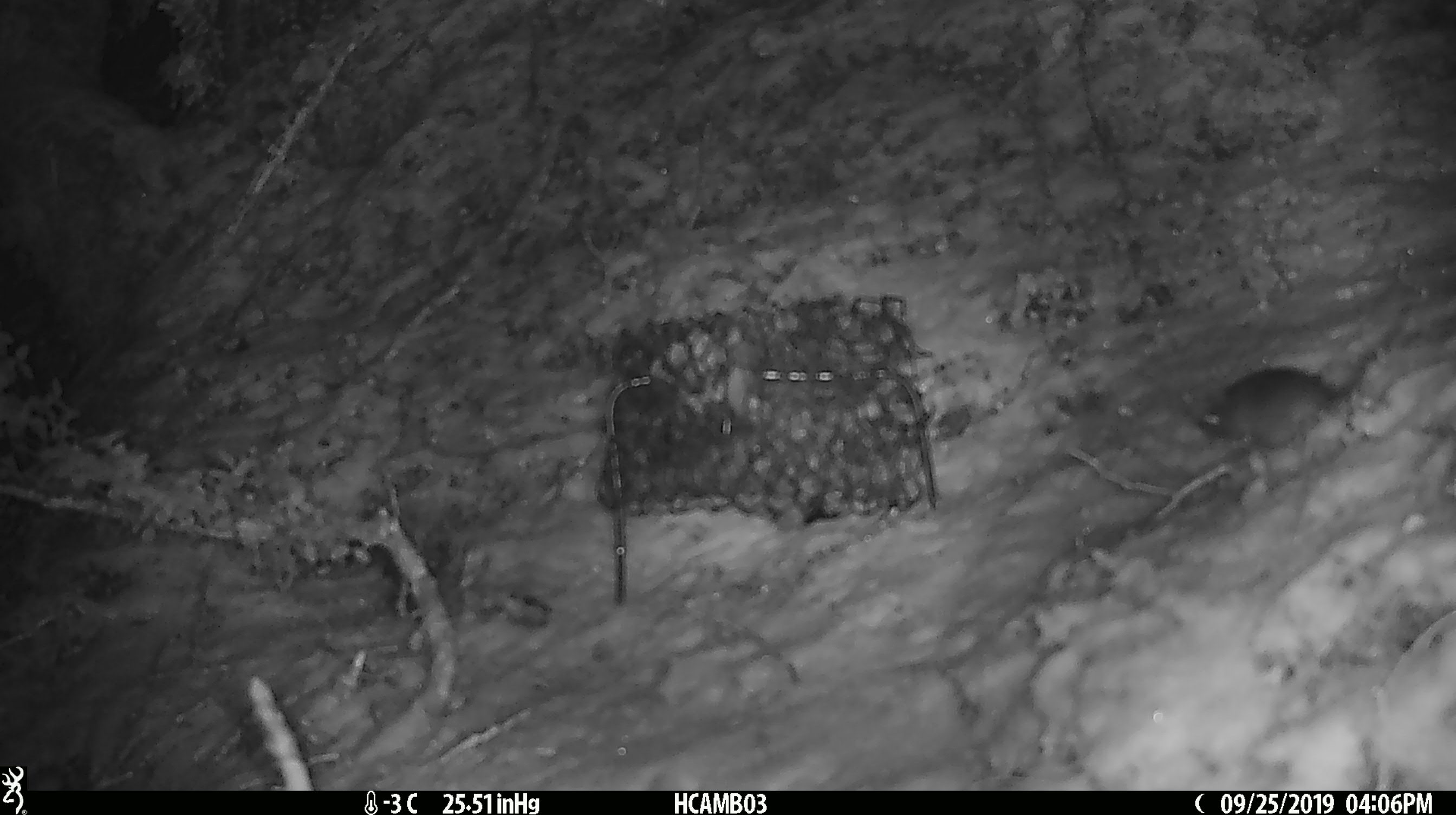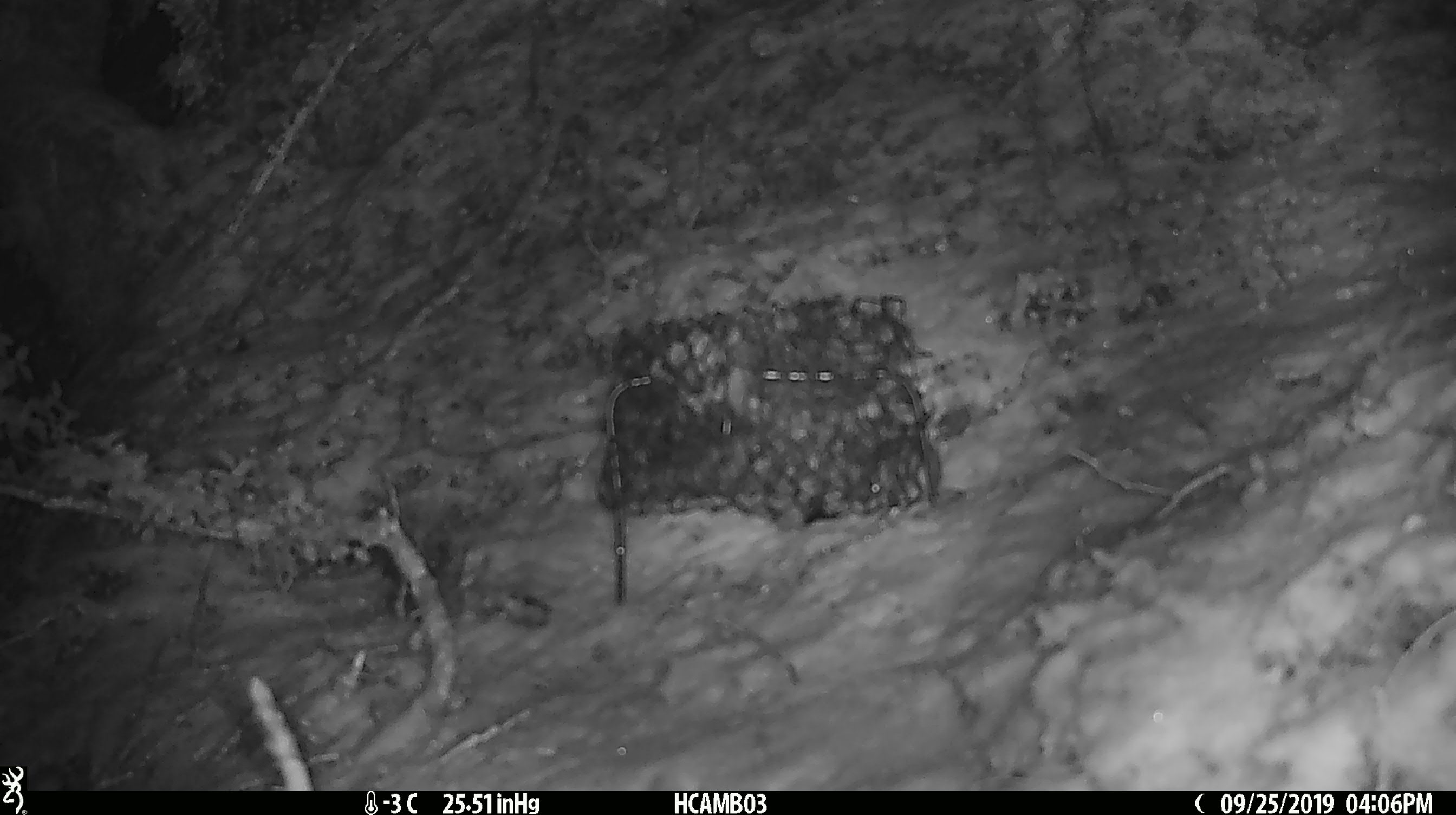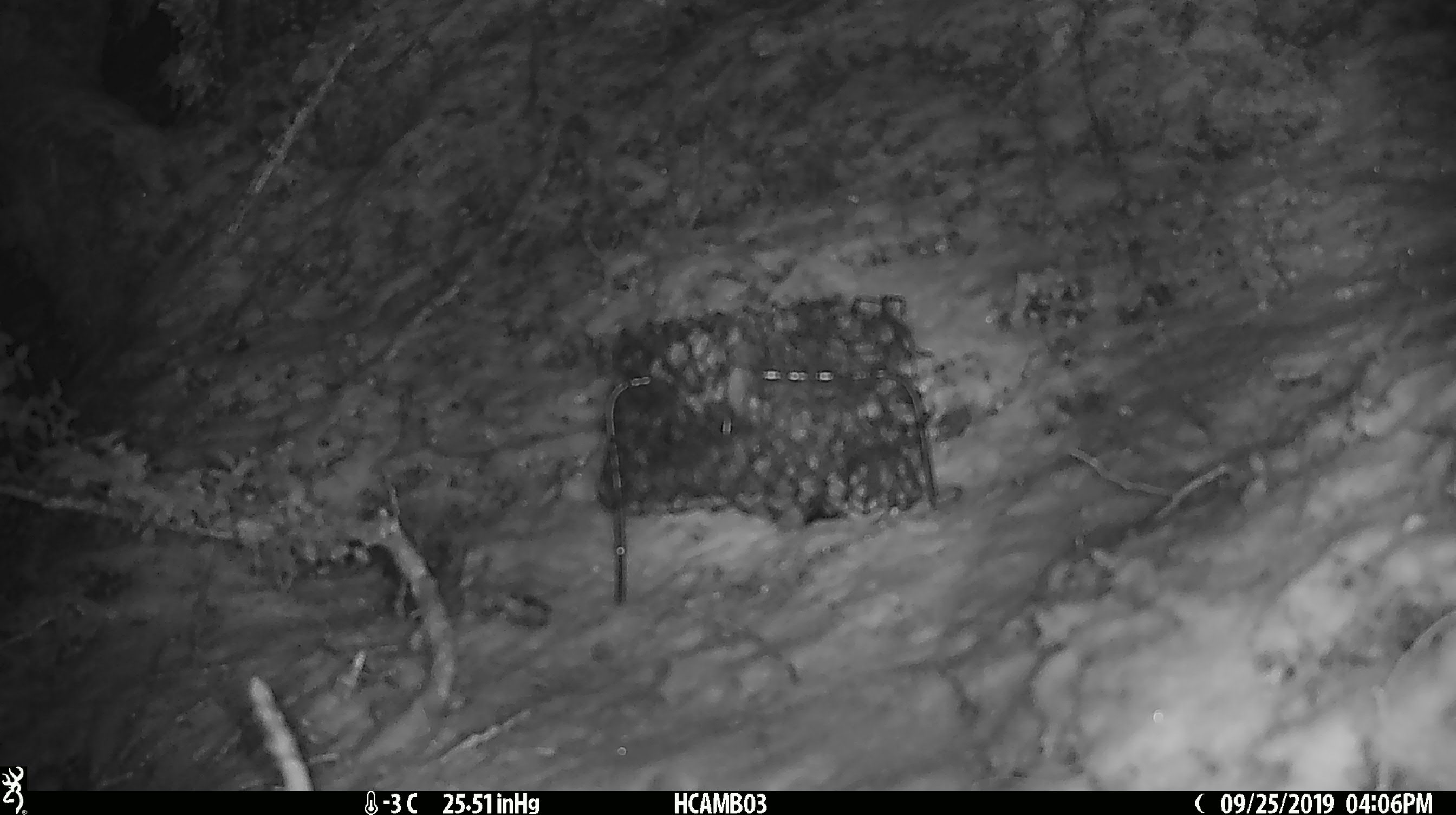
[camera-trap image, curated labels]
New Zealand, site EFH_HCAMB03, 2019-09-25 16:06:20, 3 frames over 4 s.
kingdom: Animalia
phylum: Chordata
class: Mammalia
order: Rodentia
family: Muridae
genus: Mus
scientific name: Mus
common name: mouse